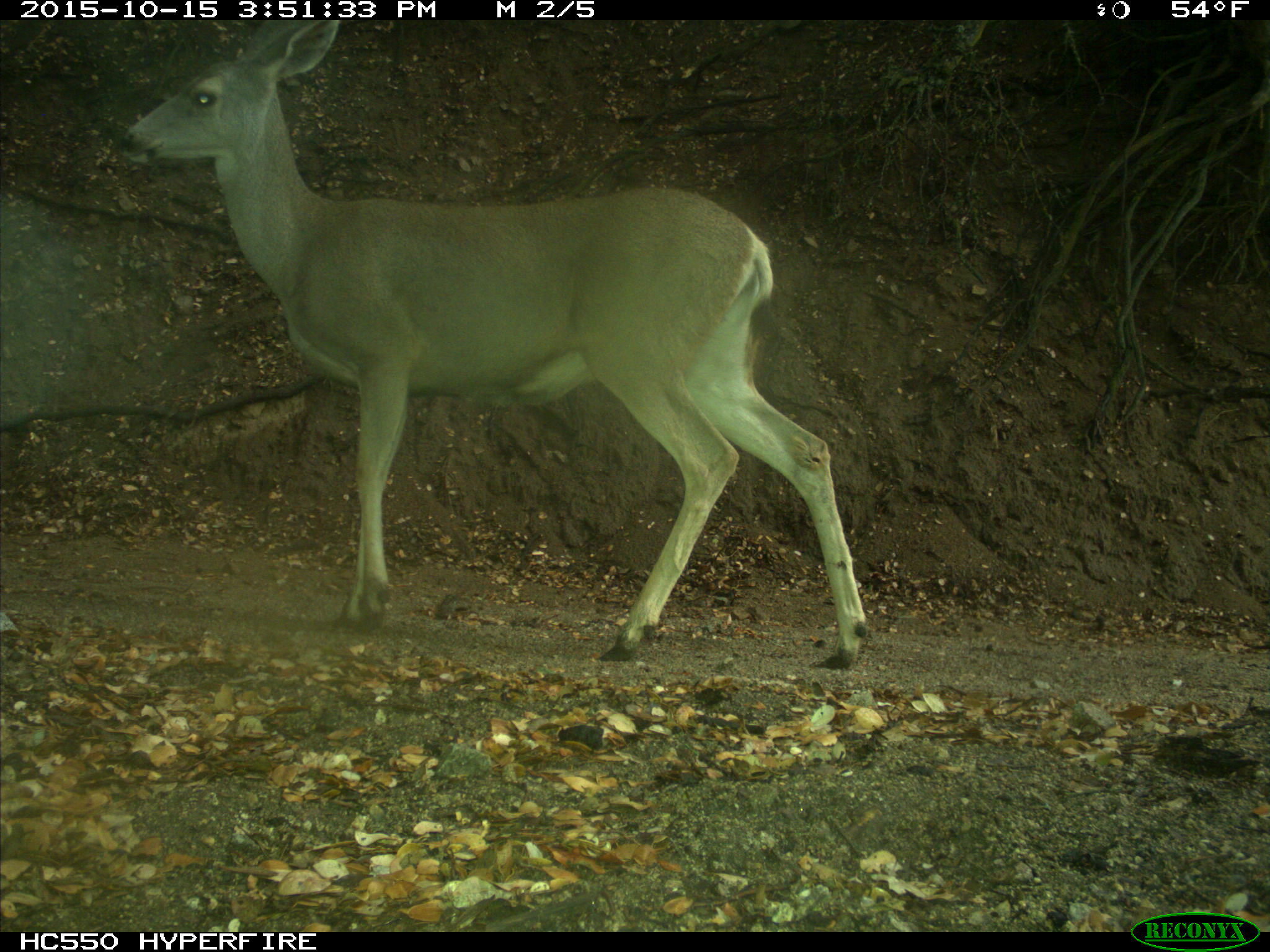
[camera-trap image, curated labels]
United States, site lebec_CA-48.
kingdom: Animalia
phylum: Chordata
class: Mammalia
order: Artiodactyla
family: Cervidae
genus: Odocoileus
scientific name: Odocoileus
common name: deer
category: unidentified deer